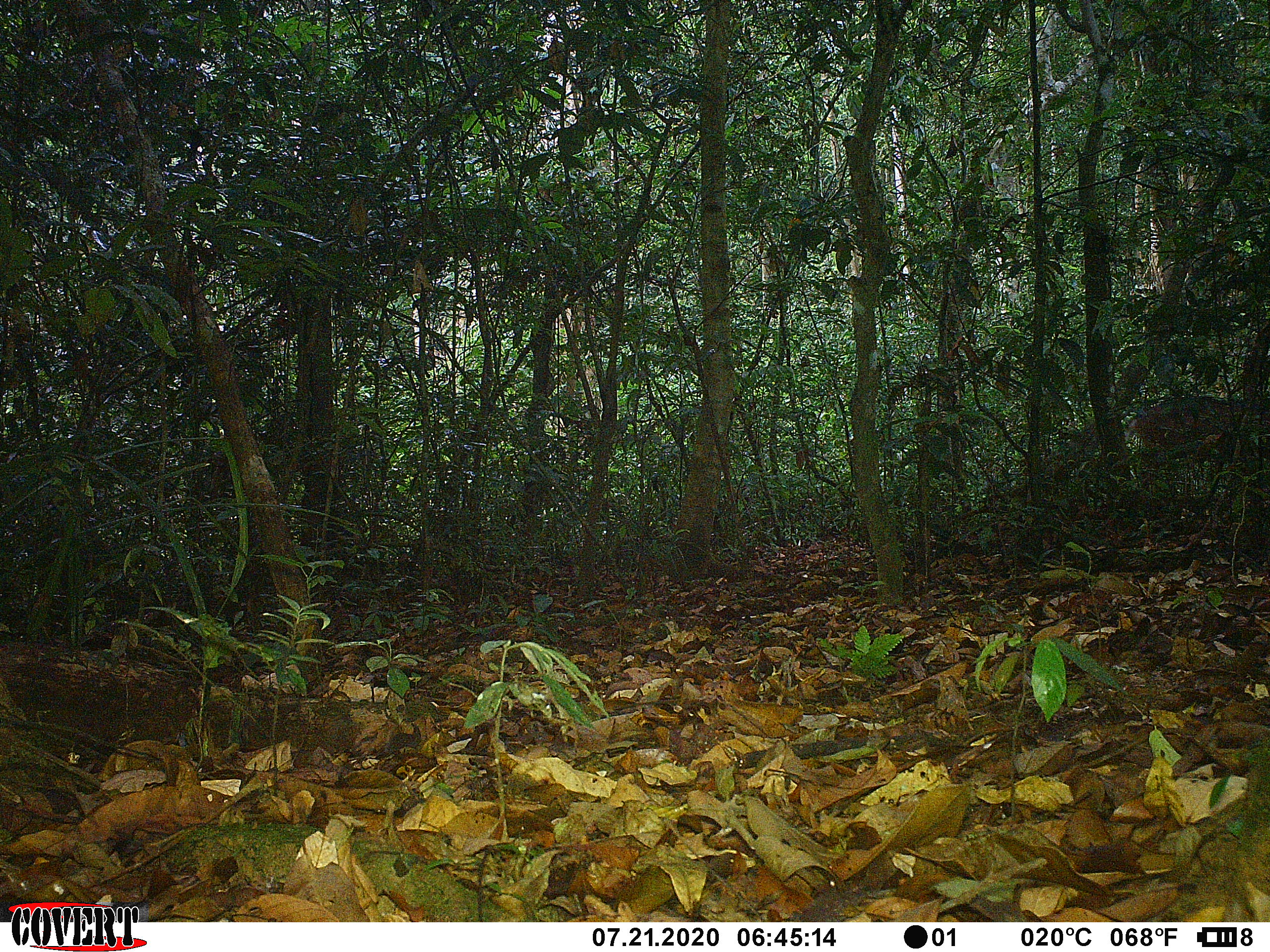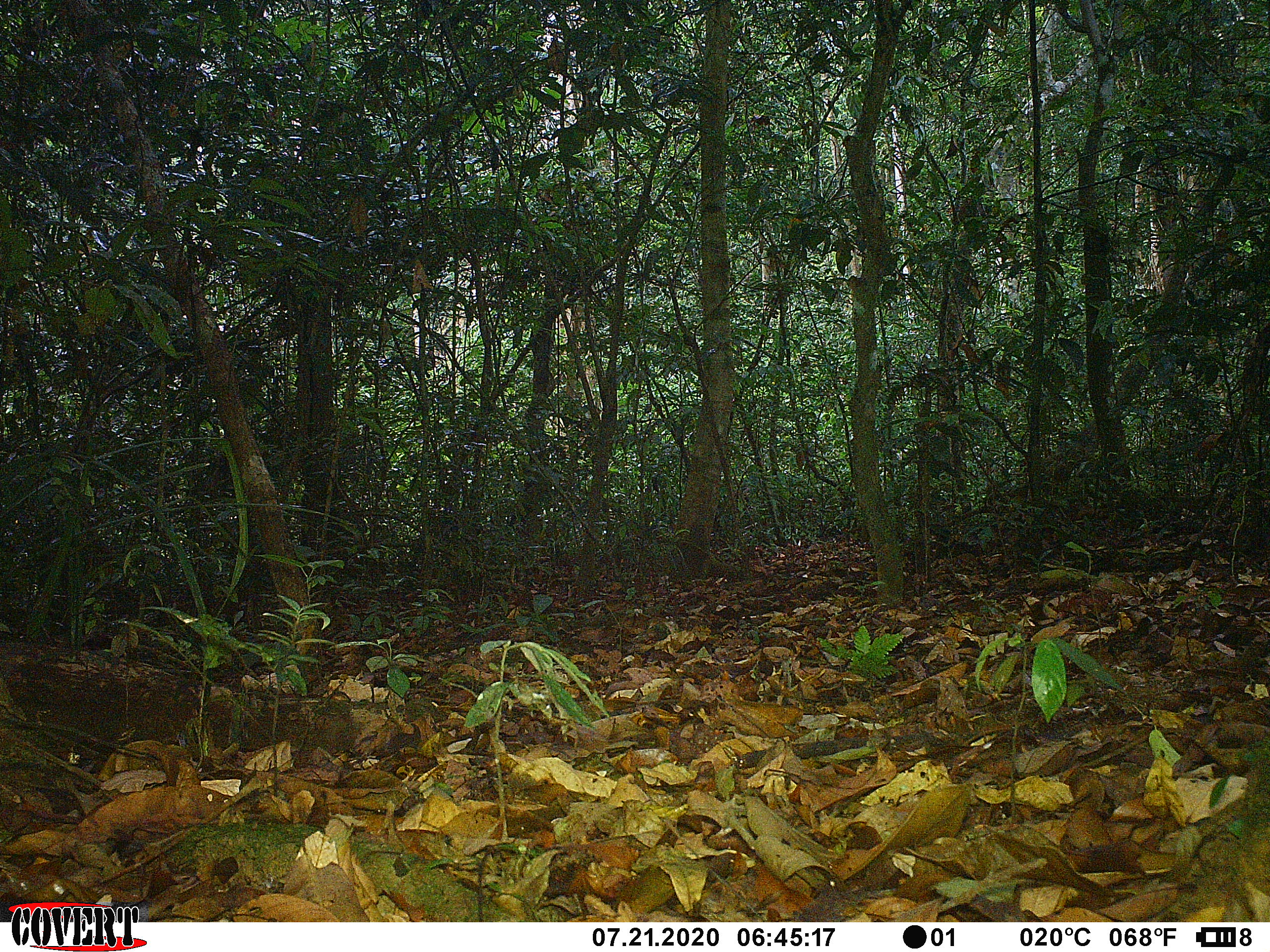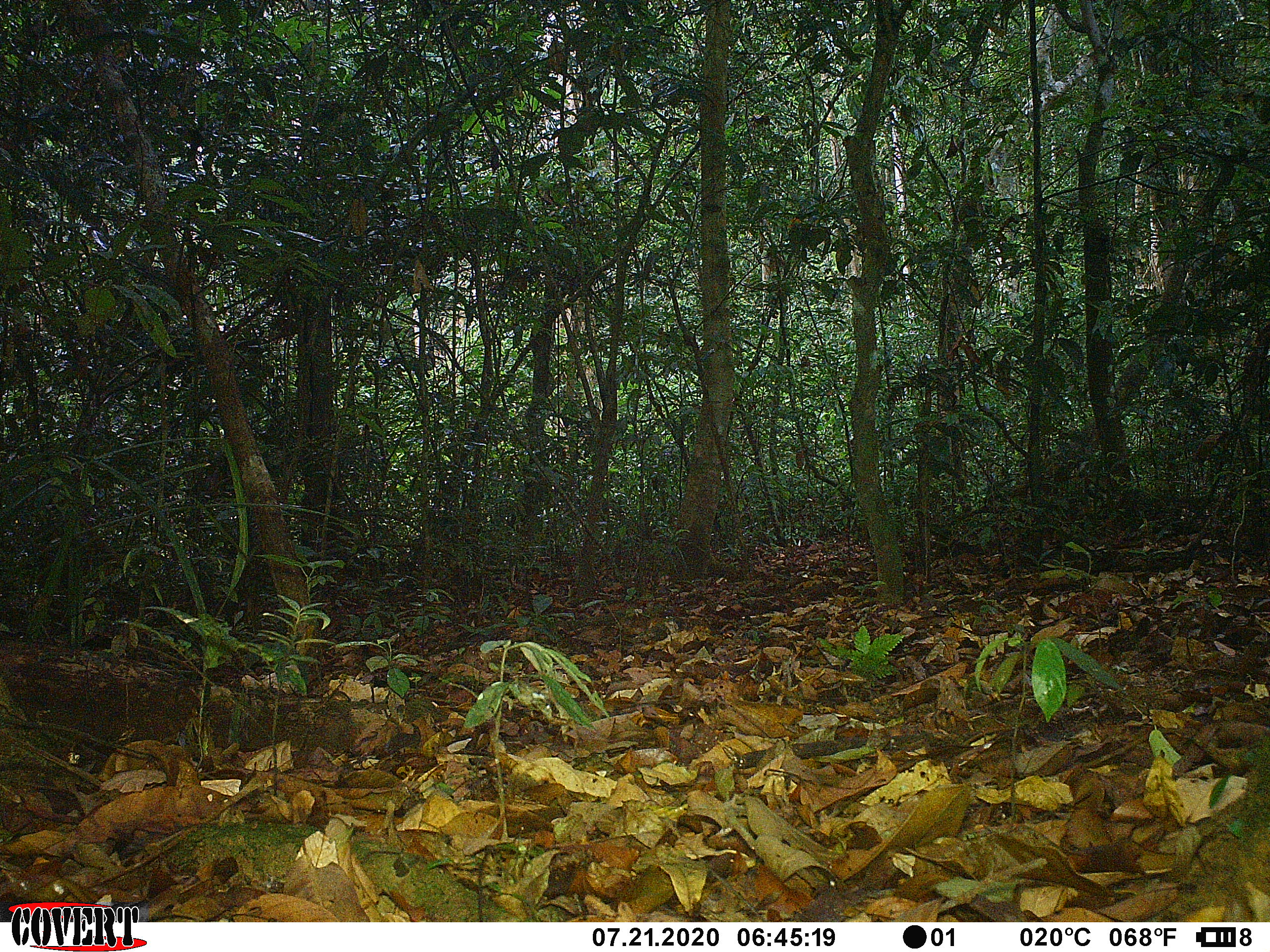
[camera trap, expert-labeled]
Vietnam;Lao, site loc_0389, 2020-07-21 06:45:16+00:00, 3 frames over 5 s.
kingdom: Animalia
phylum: Chordata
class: Mammalia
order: Artiodactyla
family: Cervidae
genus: Muntiacus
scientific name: Muntiacus vuquangensis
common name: large-antlered muntjac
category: large antlered muntjac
Large antlered muntjac (large-antlered muntjac) (Muntiacus vuquangensis). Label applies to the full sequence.